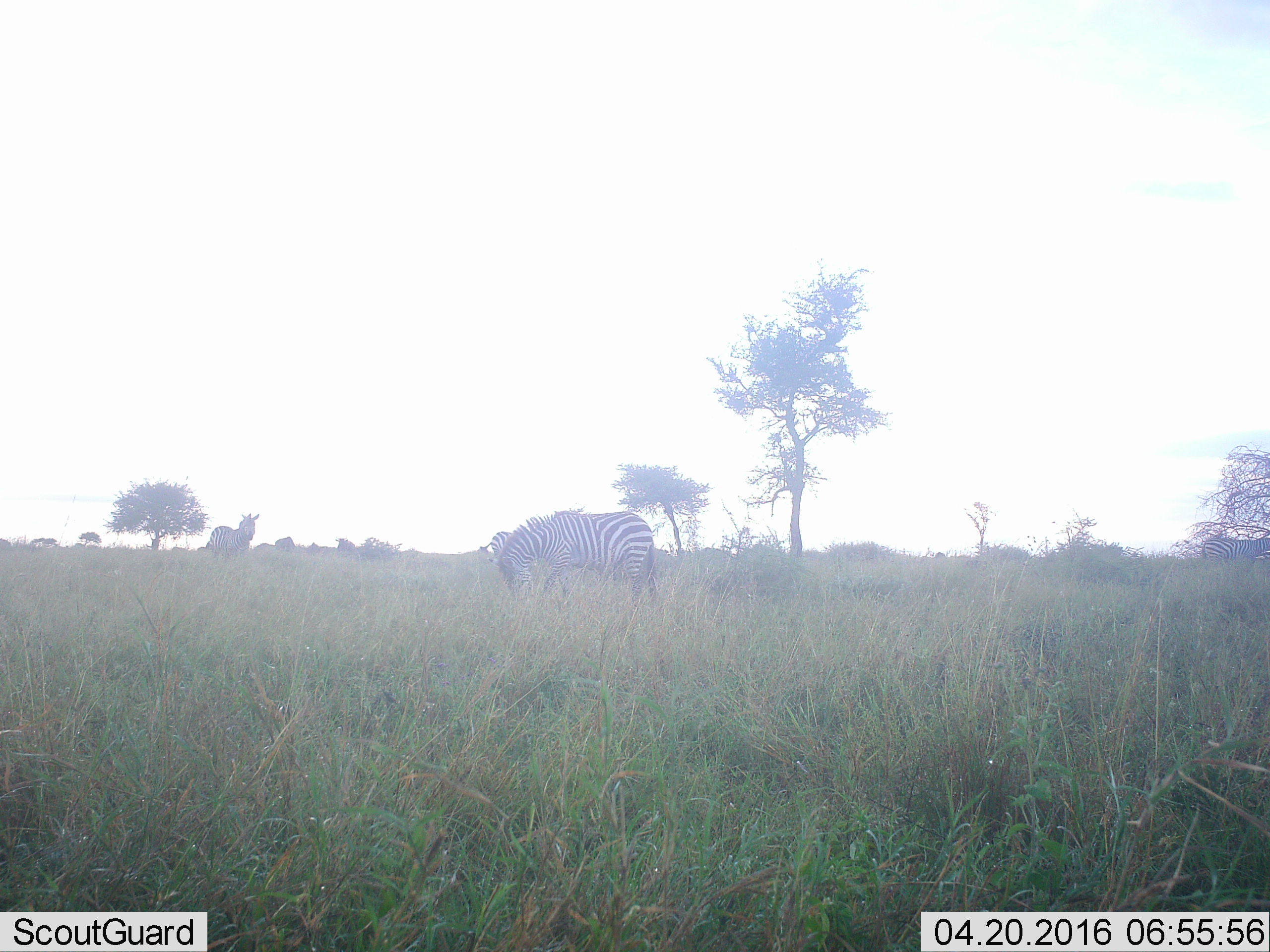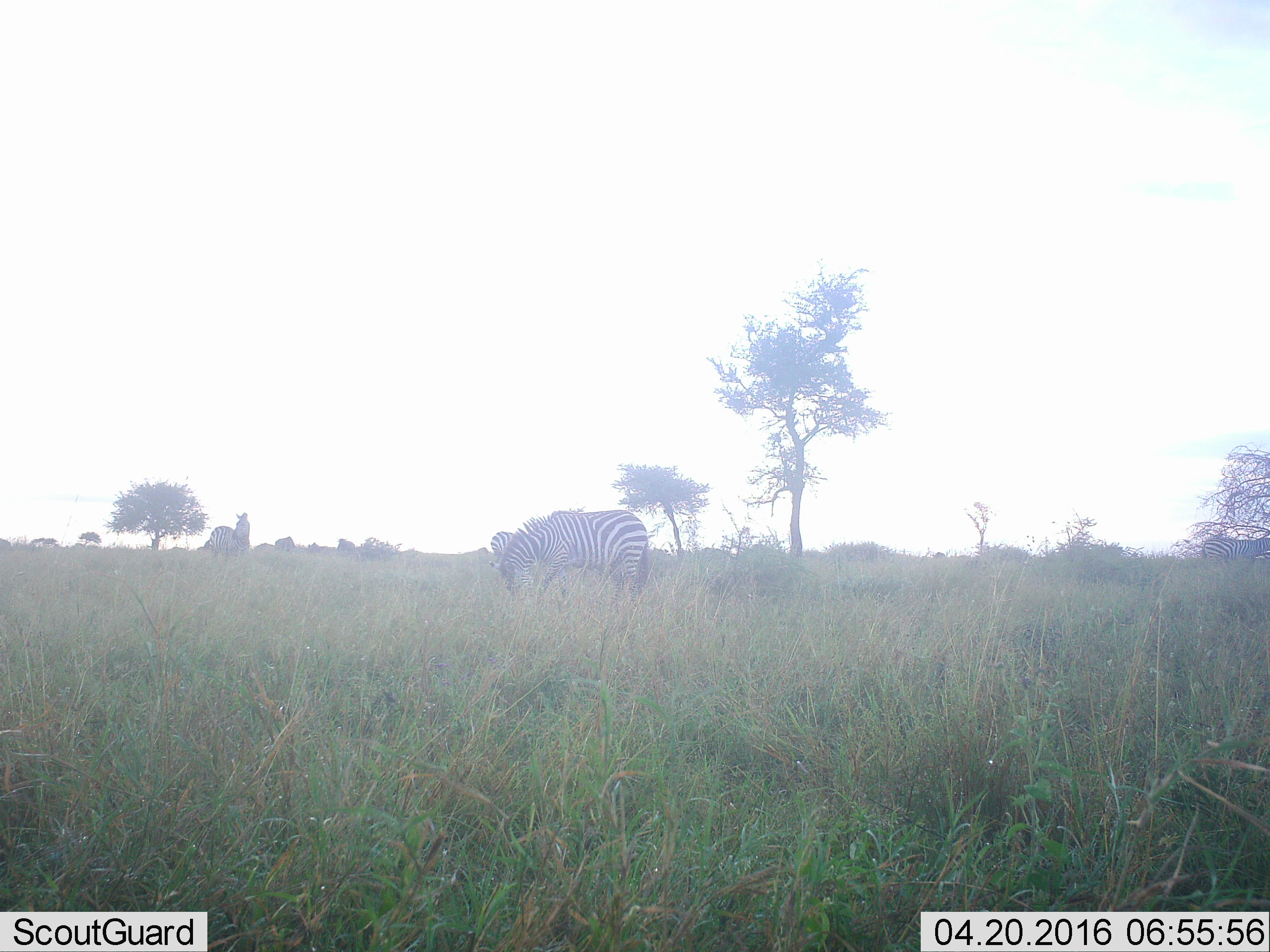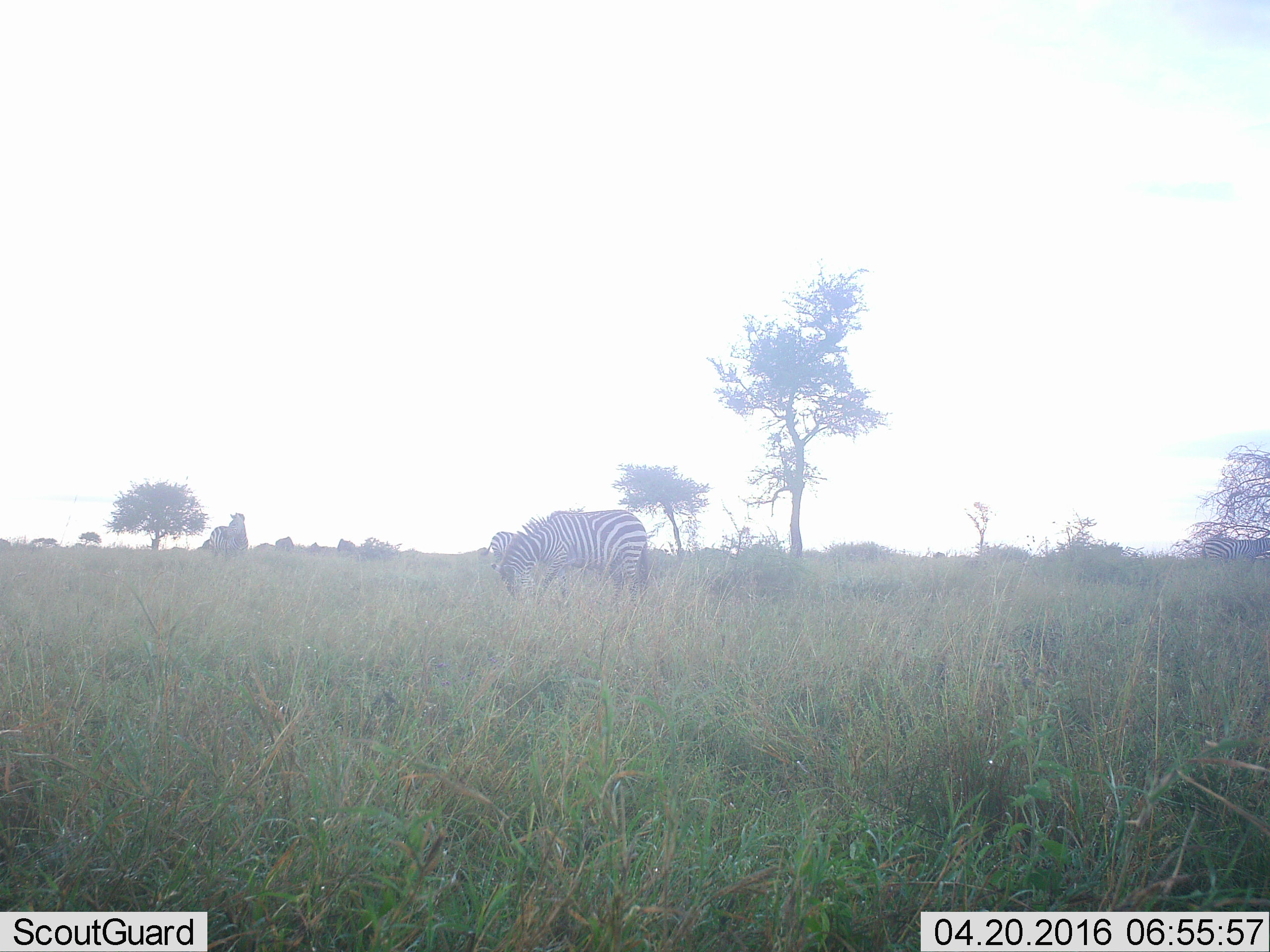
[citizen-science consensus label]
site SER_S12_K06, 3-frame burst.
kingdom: Animalia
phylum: Chordata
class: Mammalia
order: Perissodactyla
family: Equidae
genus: Equus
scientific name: Equus quagga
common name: plains zebra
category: zebraplains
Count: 4.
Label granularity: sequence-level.